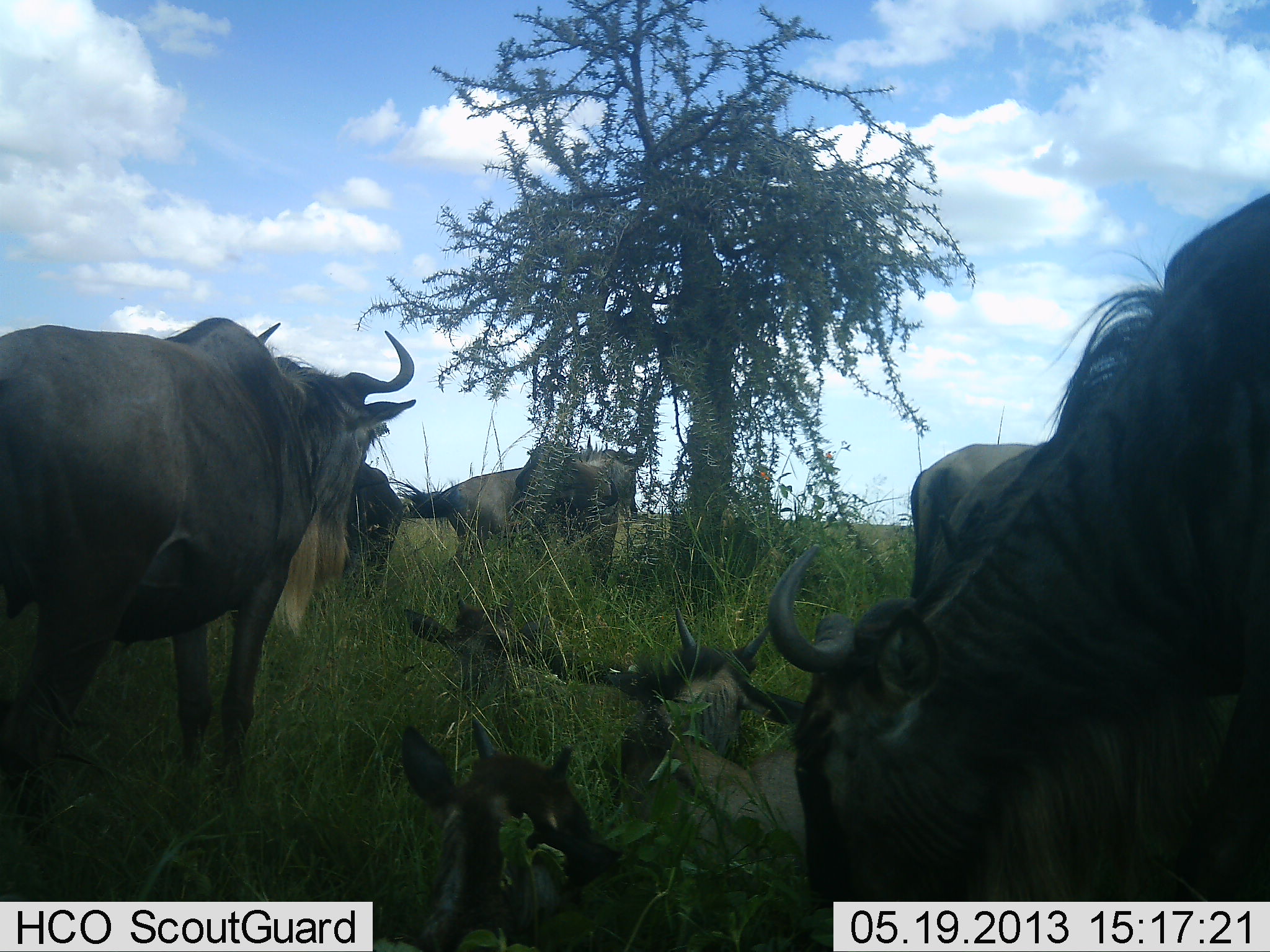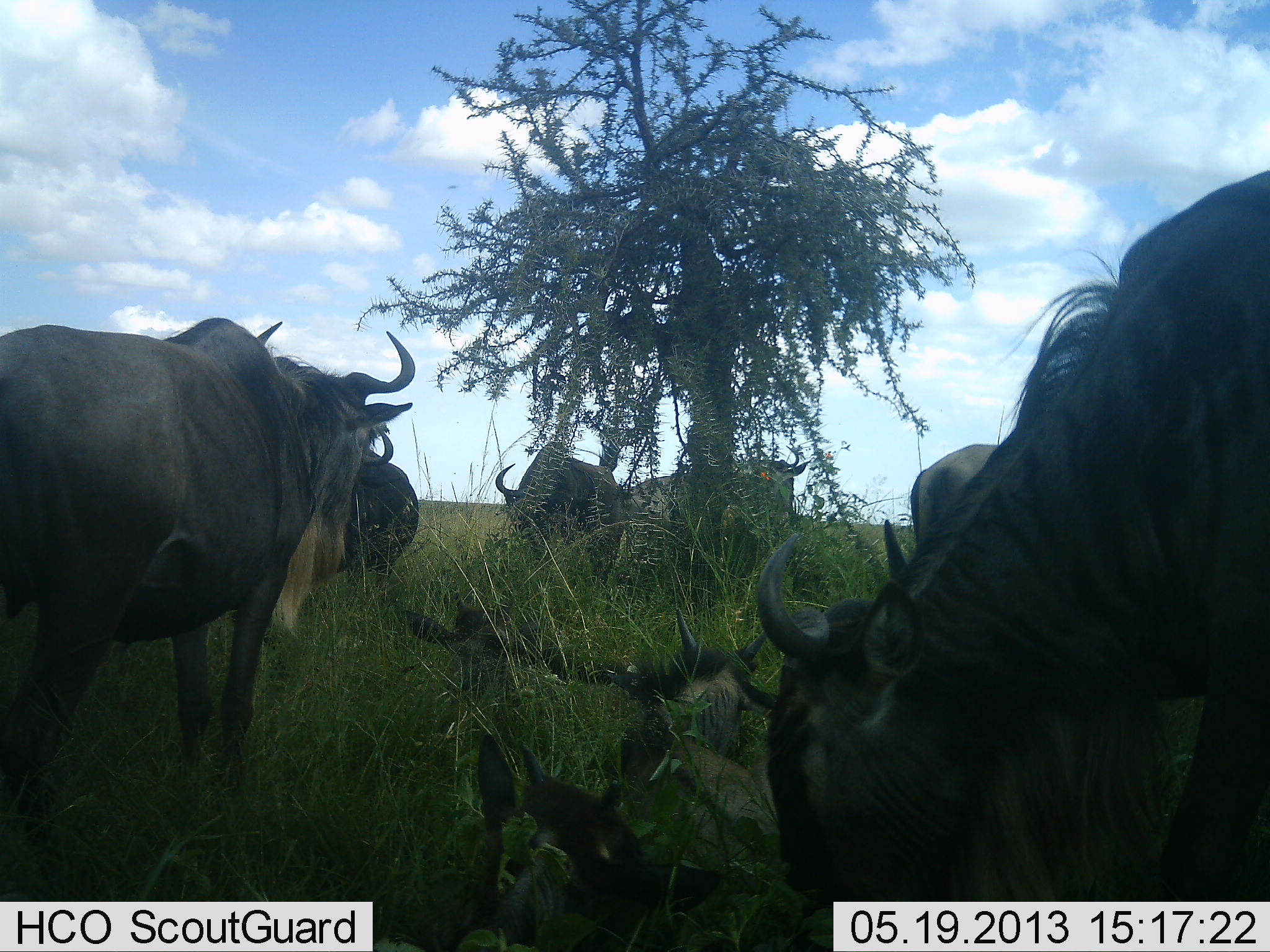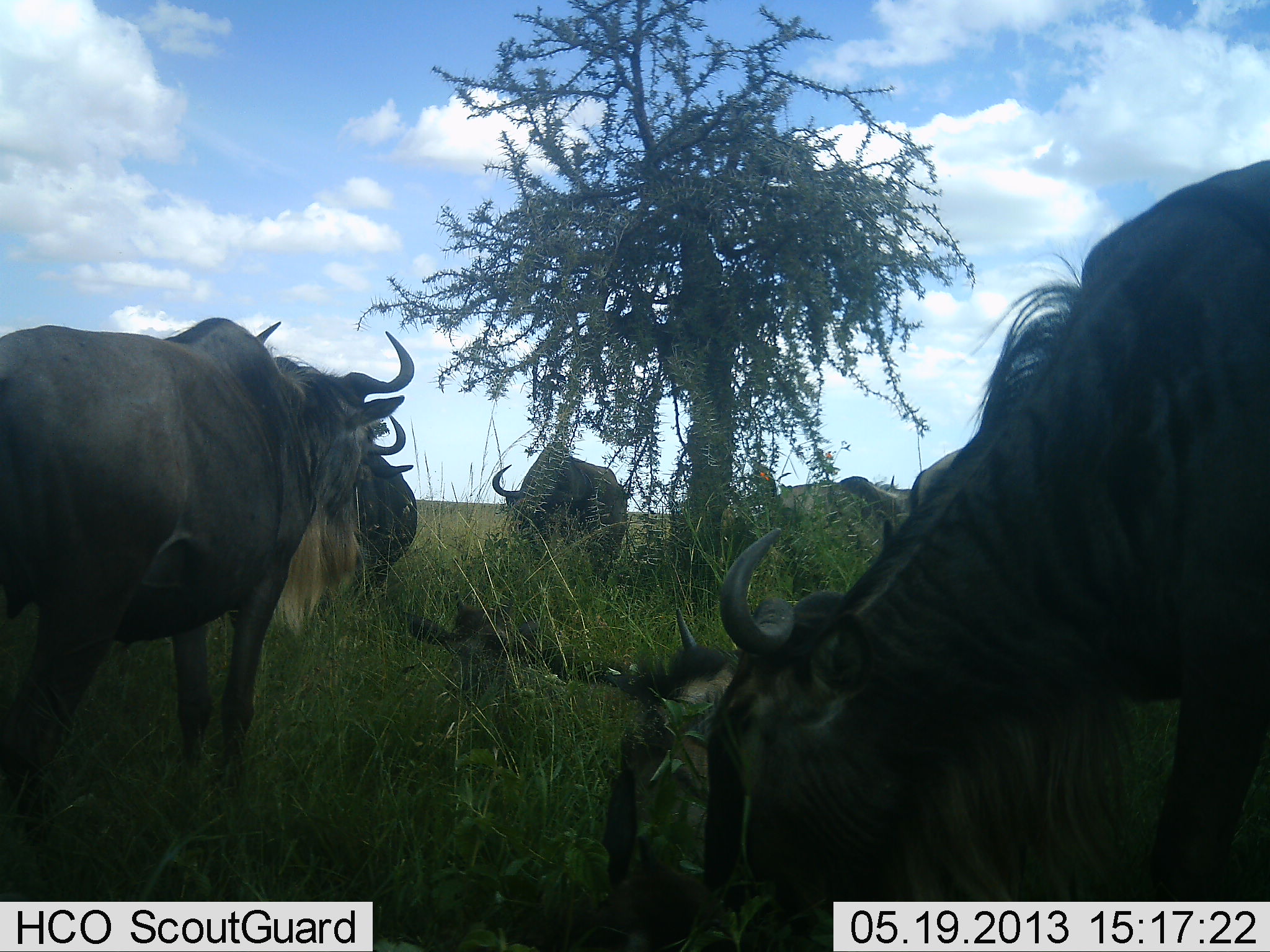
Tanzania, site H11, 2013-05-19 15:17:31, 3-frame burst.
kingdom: Animalia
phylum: Chordata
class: Mammalia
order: Artiodactyla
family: Bovidae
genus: Connochaetes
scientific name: Connochaetes taurinus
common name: blue wildebeest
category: wildebeest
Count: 7.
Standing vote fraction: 71%.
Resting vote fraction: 50%.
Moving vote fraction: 29%.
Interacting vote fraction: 14%.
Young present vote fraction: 50%.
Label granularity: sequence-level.